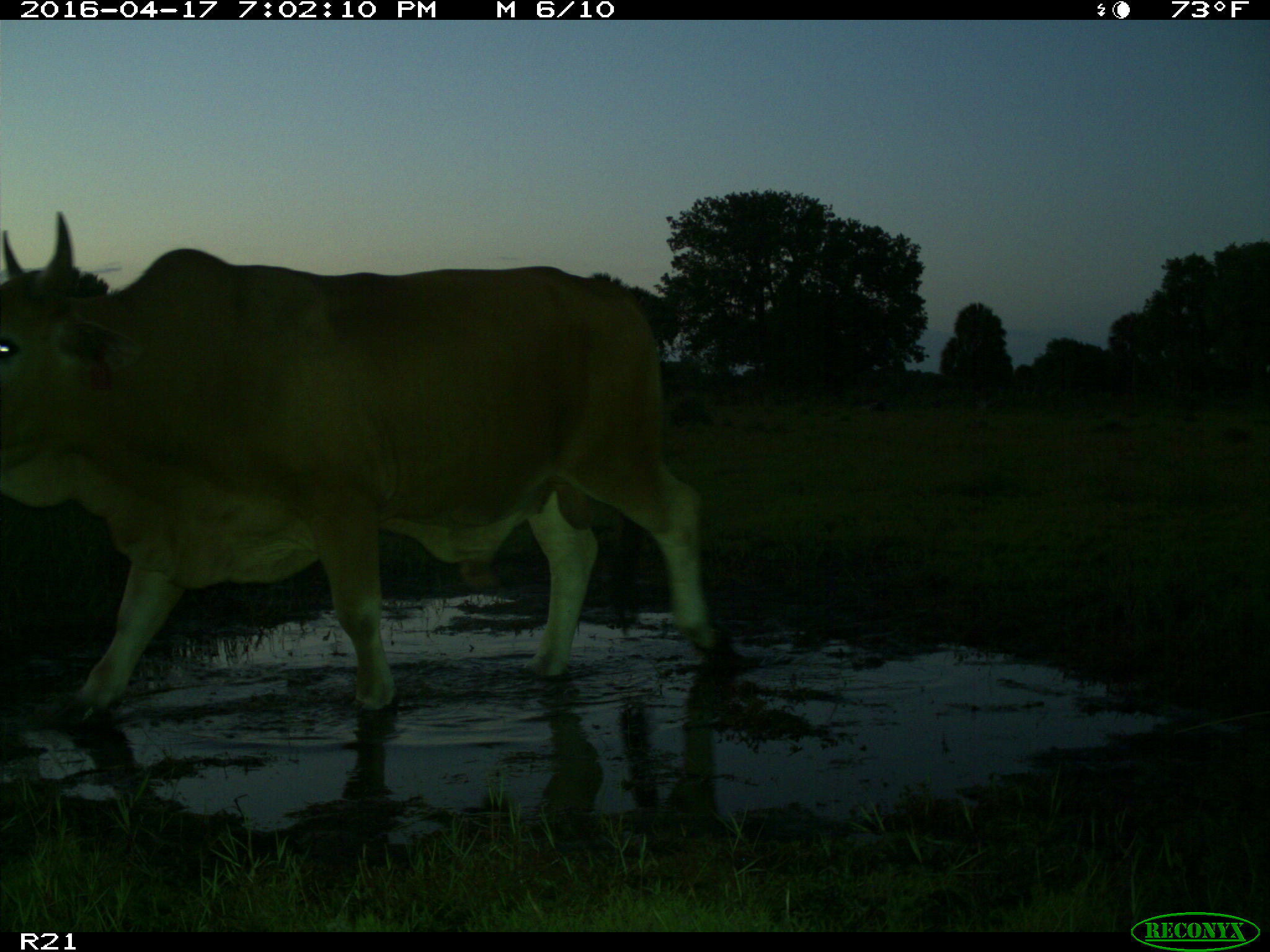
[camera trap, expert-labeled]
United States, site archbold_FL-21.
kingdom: Animalia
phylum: Chordata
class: Mammalia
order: Artiodactyla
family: Bovidae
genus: Bos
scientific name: Bos taurus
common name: domestic cow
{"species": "Bos taurus (domestic cow)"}